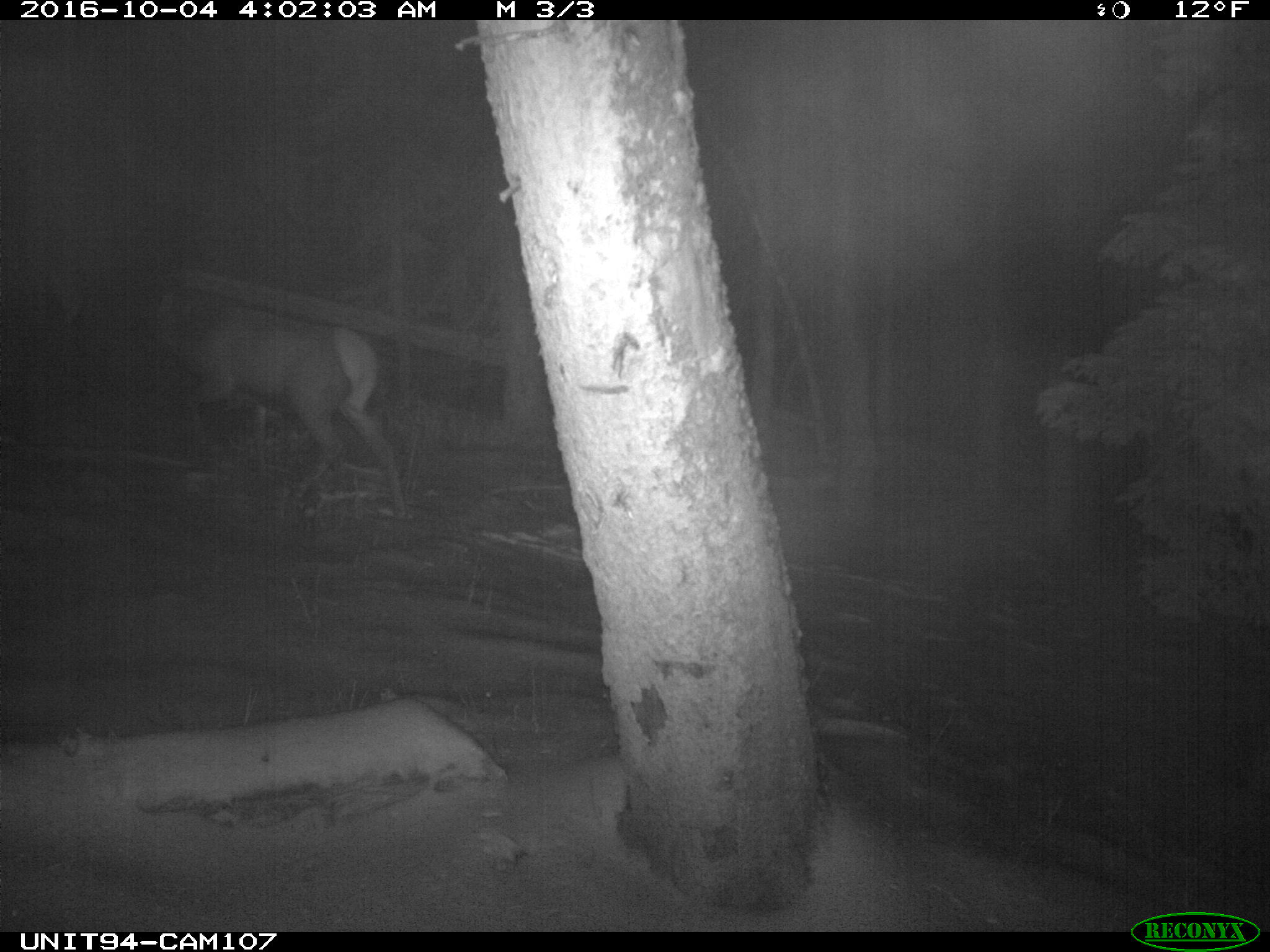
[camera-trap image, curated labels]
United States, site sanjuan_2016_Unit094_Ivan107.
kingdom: Animalia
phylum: Chordata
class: Mammalia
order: Artiodactyla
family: Cervidae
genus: Cervus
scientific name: Cervus elaphus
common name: red deer